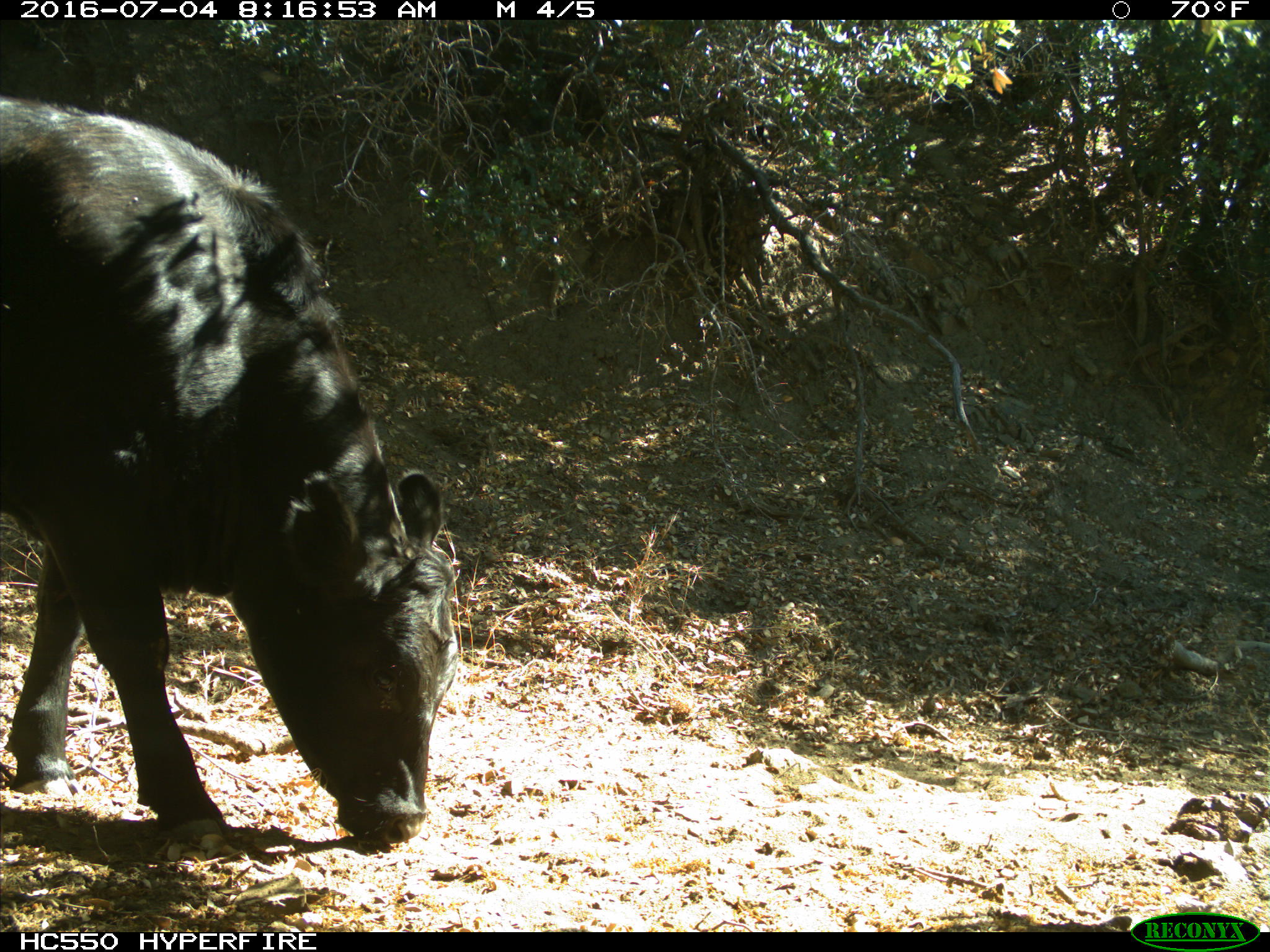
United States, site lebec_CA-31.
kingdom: Animalia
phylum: Chordata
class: Mammalia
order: Artiodactyla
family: Bovidae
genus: Bos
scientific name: Bos taurus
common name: domestic cow